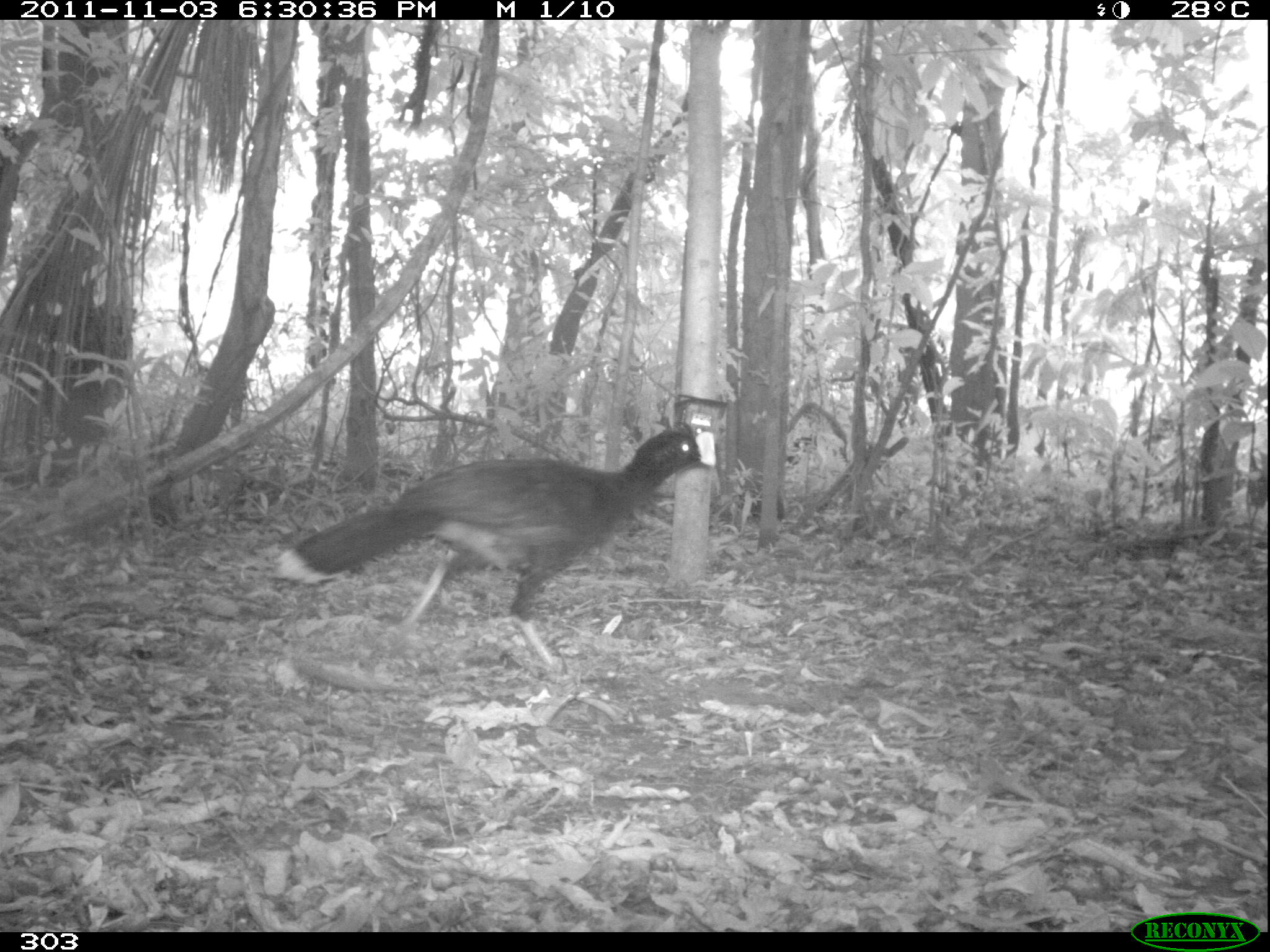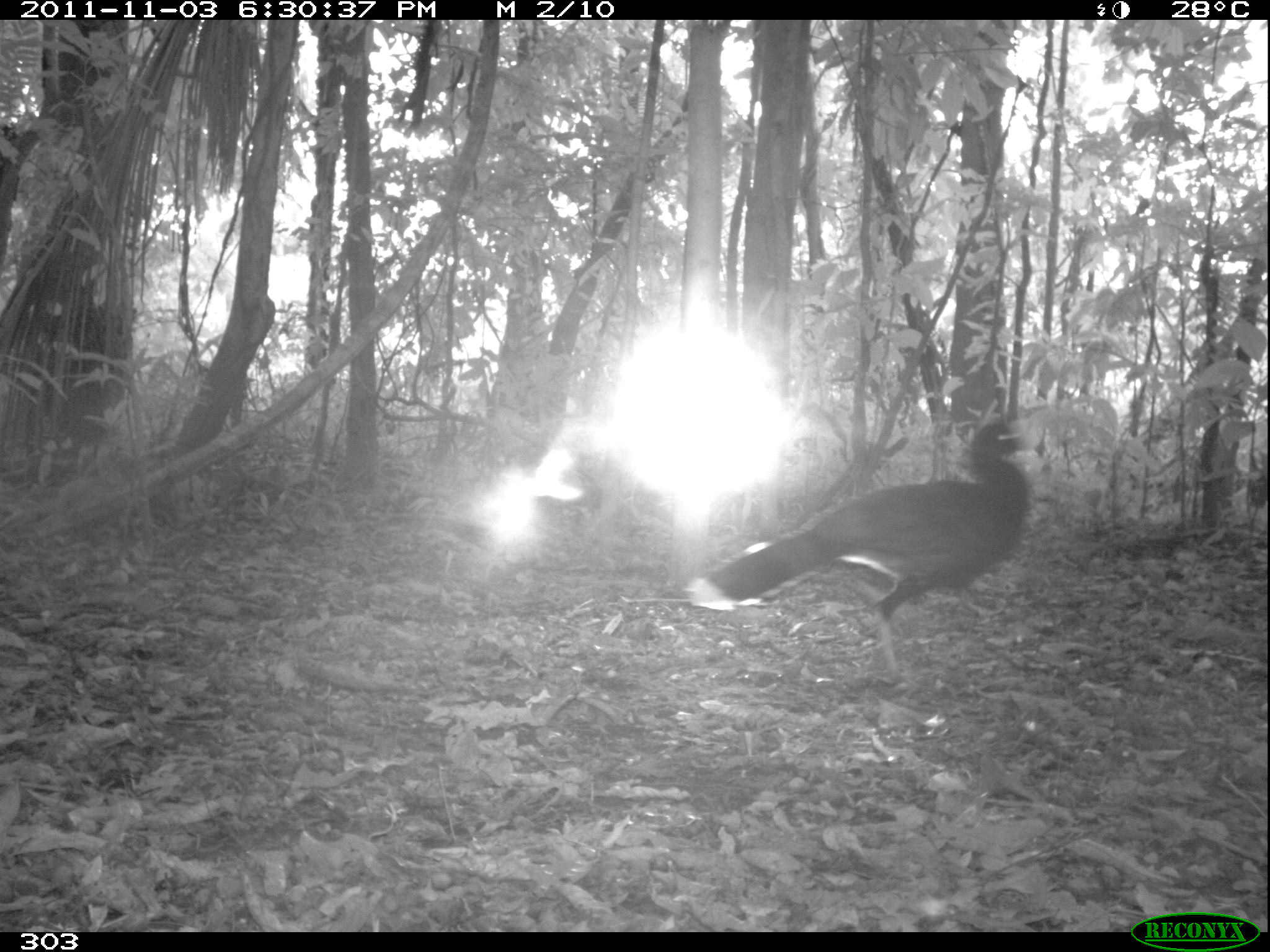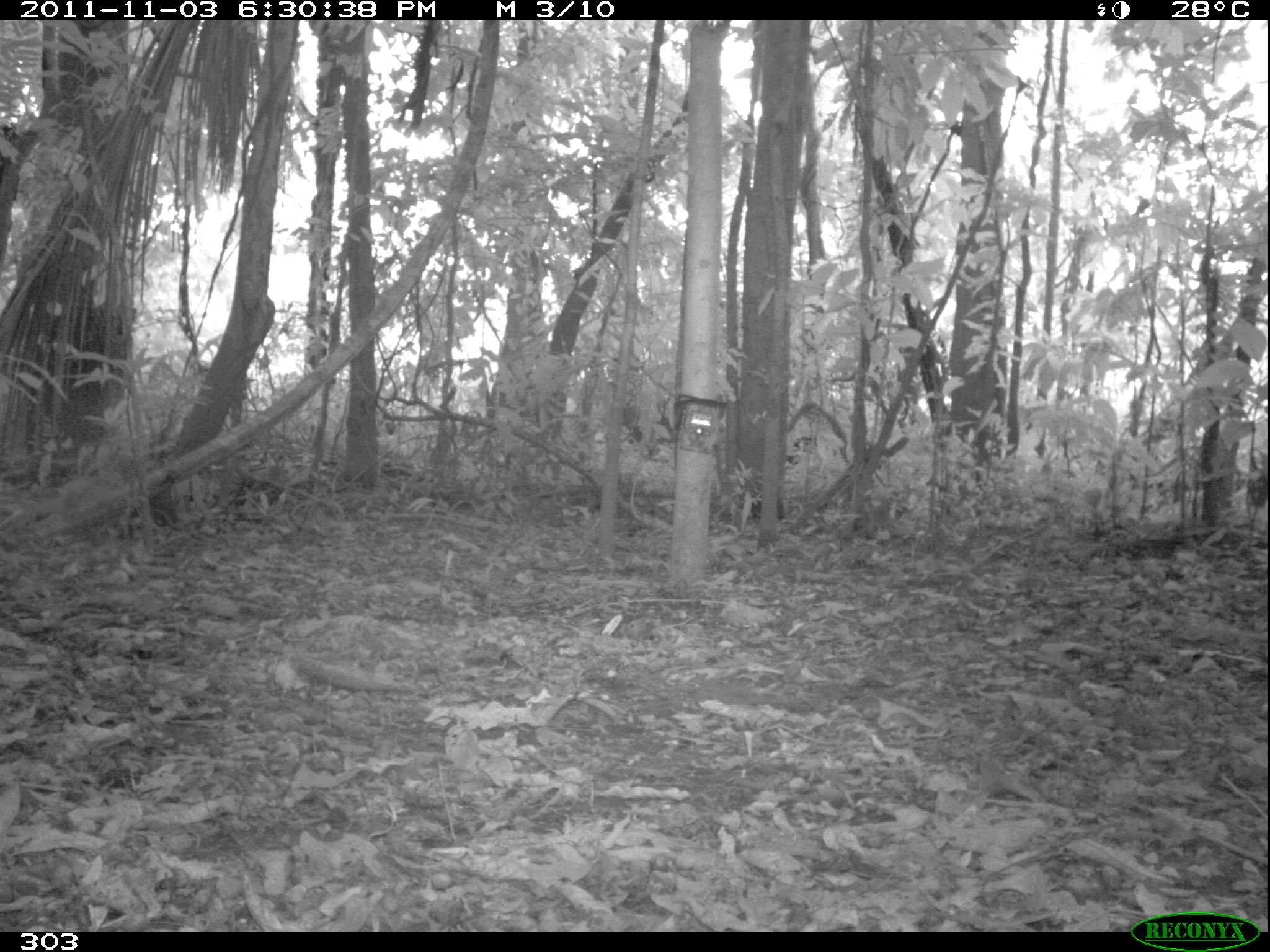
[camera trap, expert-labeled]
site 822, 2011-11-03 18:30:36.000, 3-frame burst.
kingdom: Animalia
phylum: Chordata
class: Aves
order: Galliformes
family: Cracidae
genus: Mitu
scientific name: Mitu tuberosum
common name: razor-billed curassow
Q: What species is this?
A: Mitu tuberosum (razor-billed curassow).